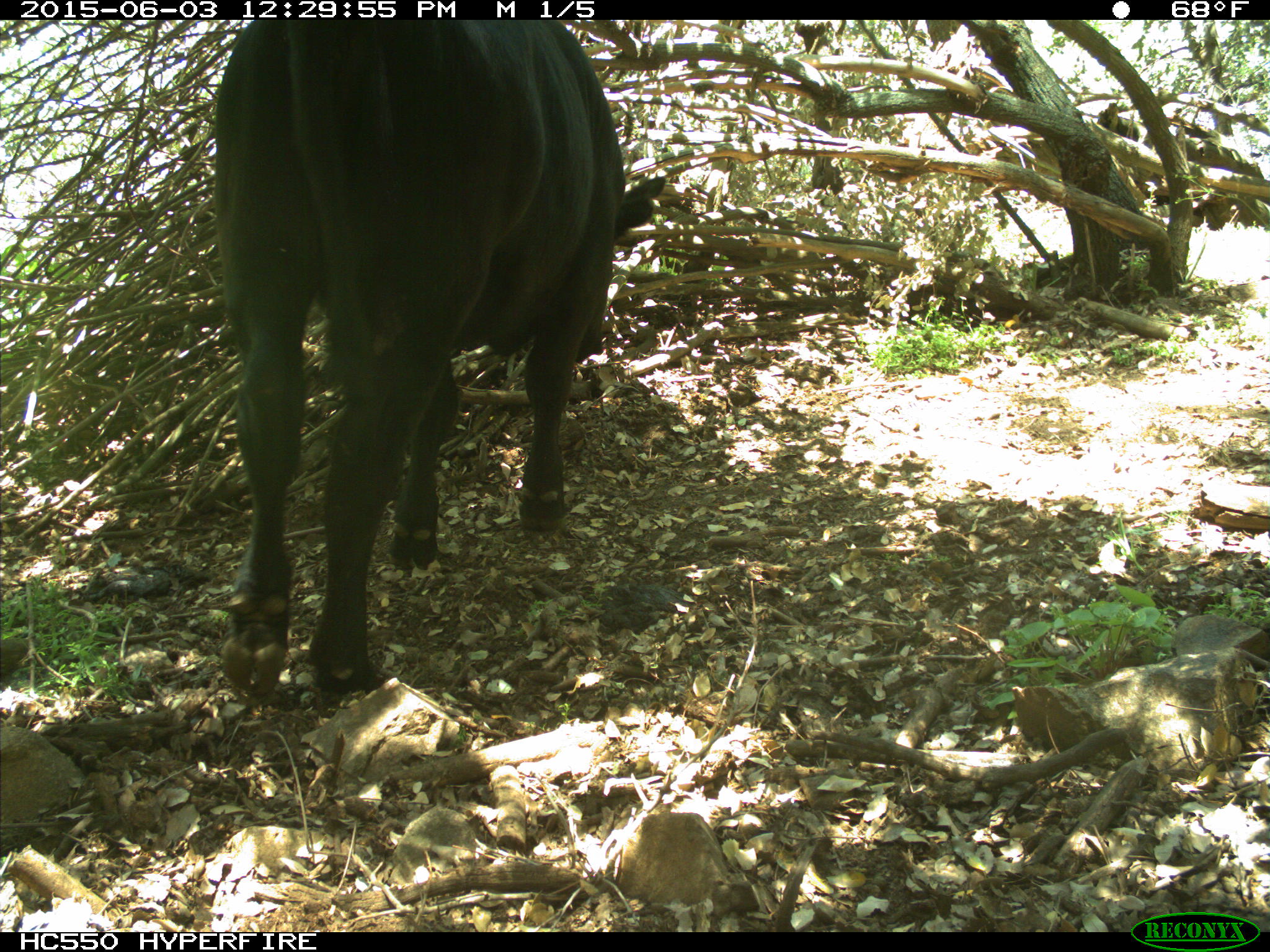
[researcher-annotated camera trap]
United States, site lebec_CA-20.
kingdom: Animalia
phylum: Chordata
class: Mammalia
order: Artiodactyla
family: Bovidae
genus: Bos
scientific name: Bos taurus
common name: domestic cow